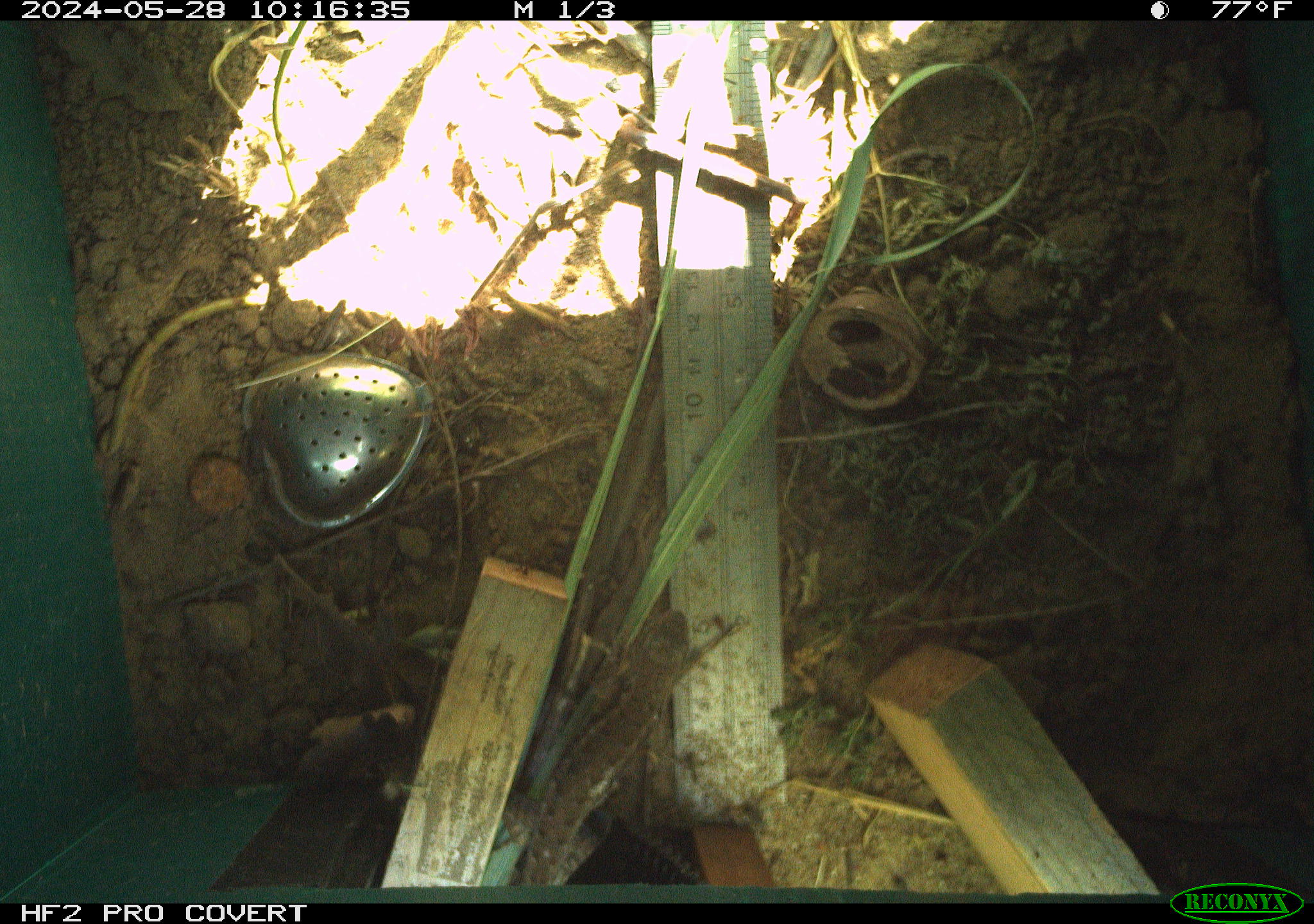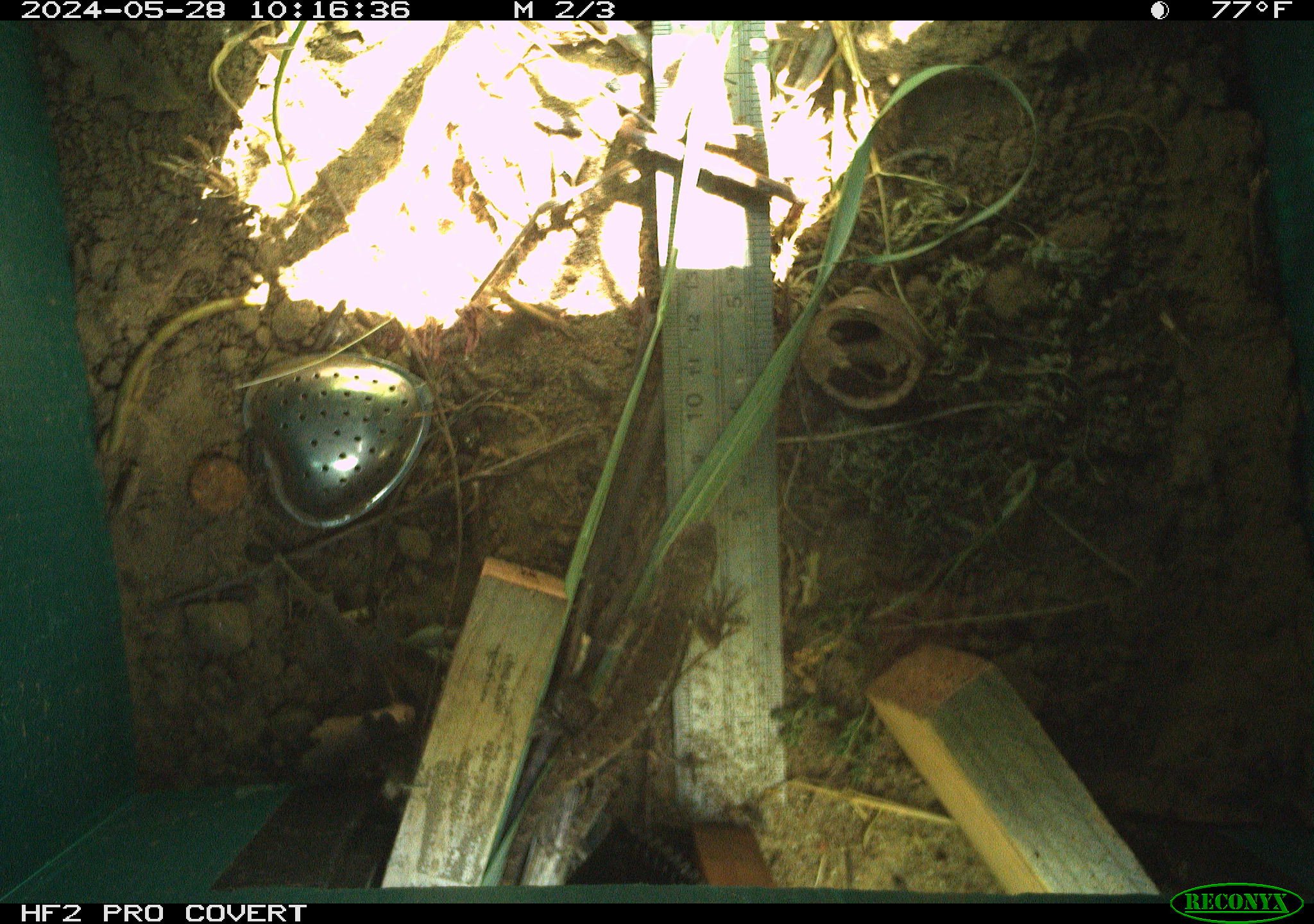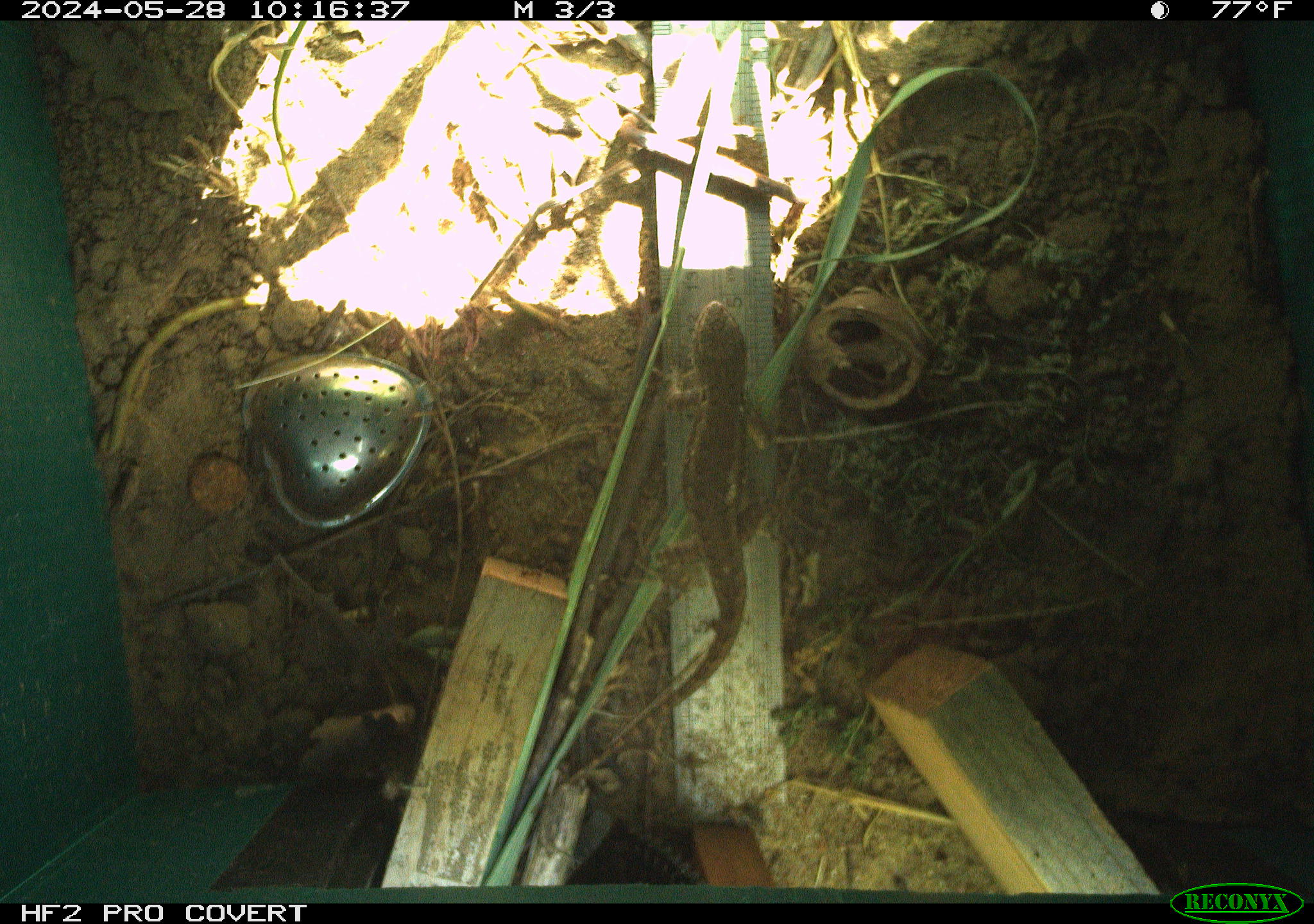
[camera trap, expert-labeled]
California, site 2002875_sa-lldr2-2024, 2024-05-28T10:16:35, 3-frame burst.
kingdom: Animalia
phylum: Chordata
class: Reptilia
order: Squamata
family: Phrynosomatidae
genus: Sceloporus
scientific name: Sceloporus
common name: spiny lizards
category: sceloporus species